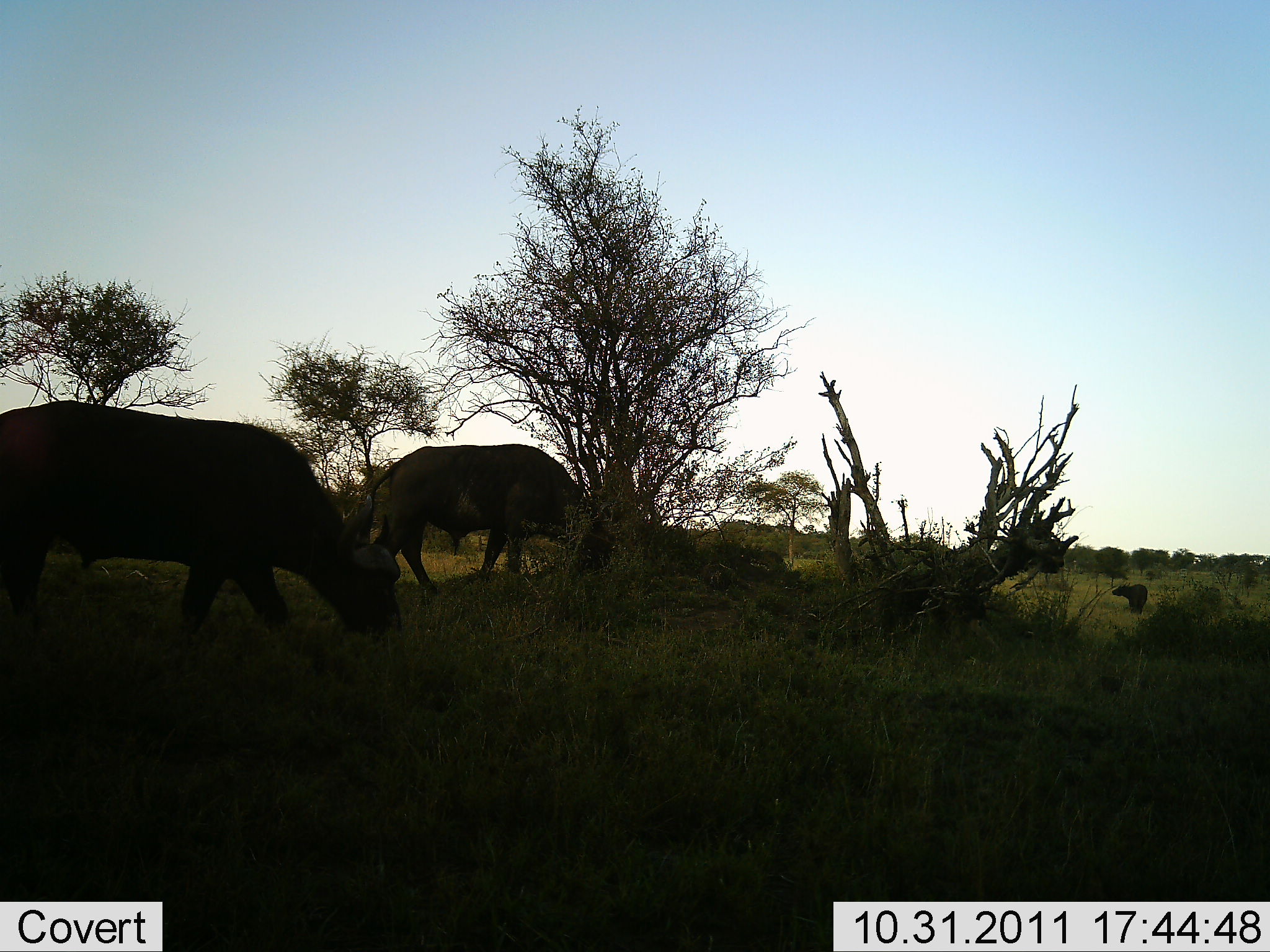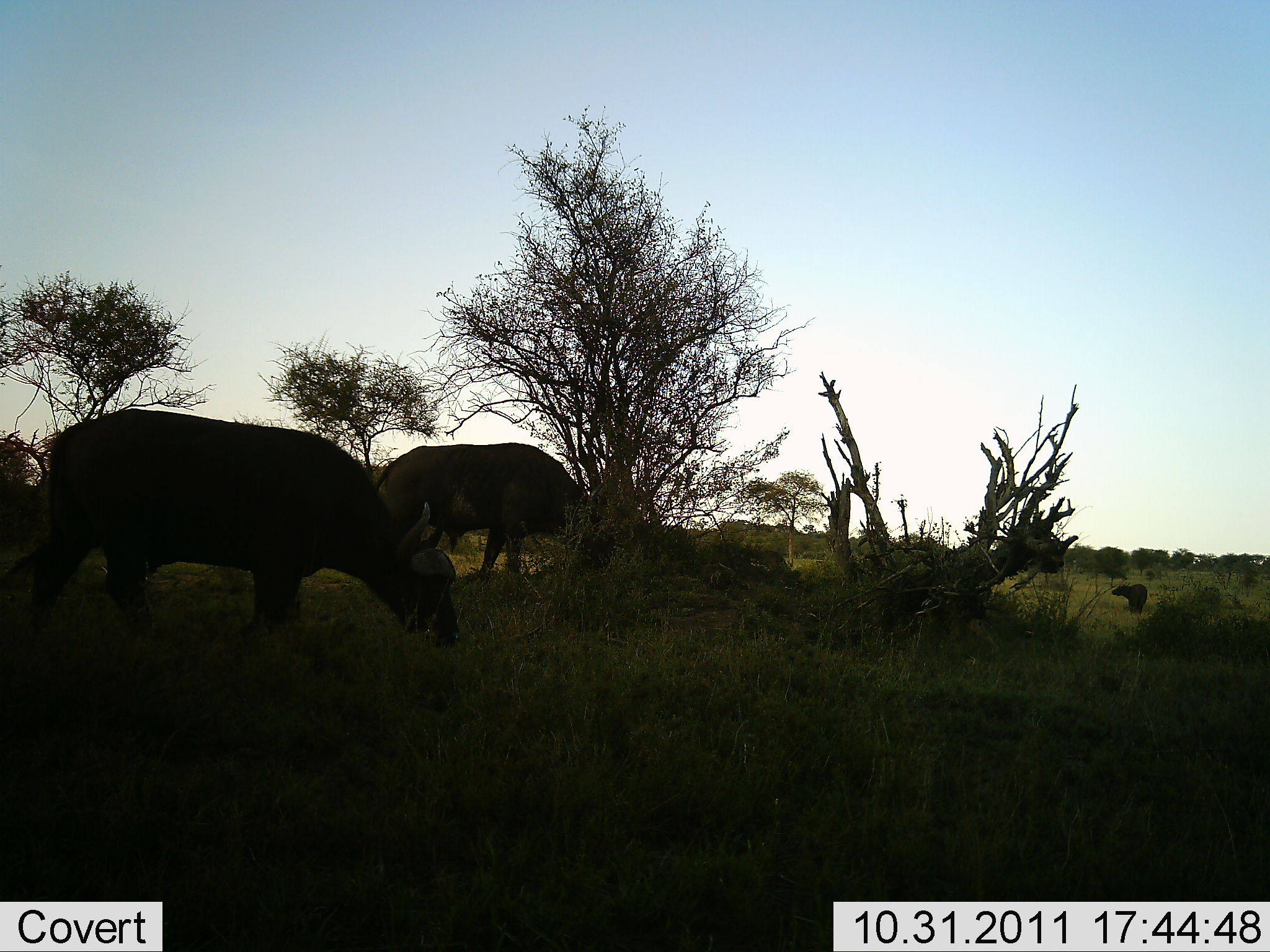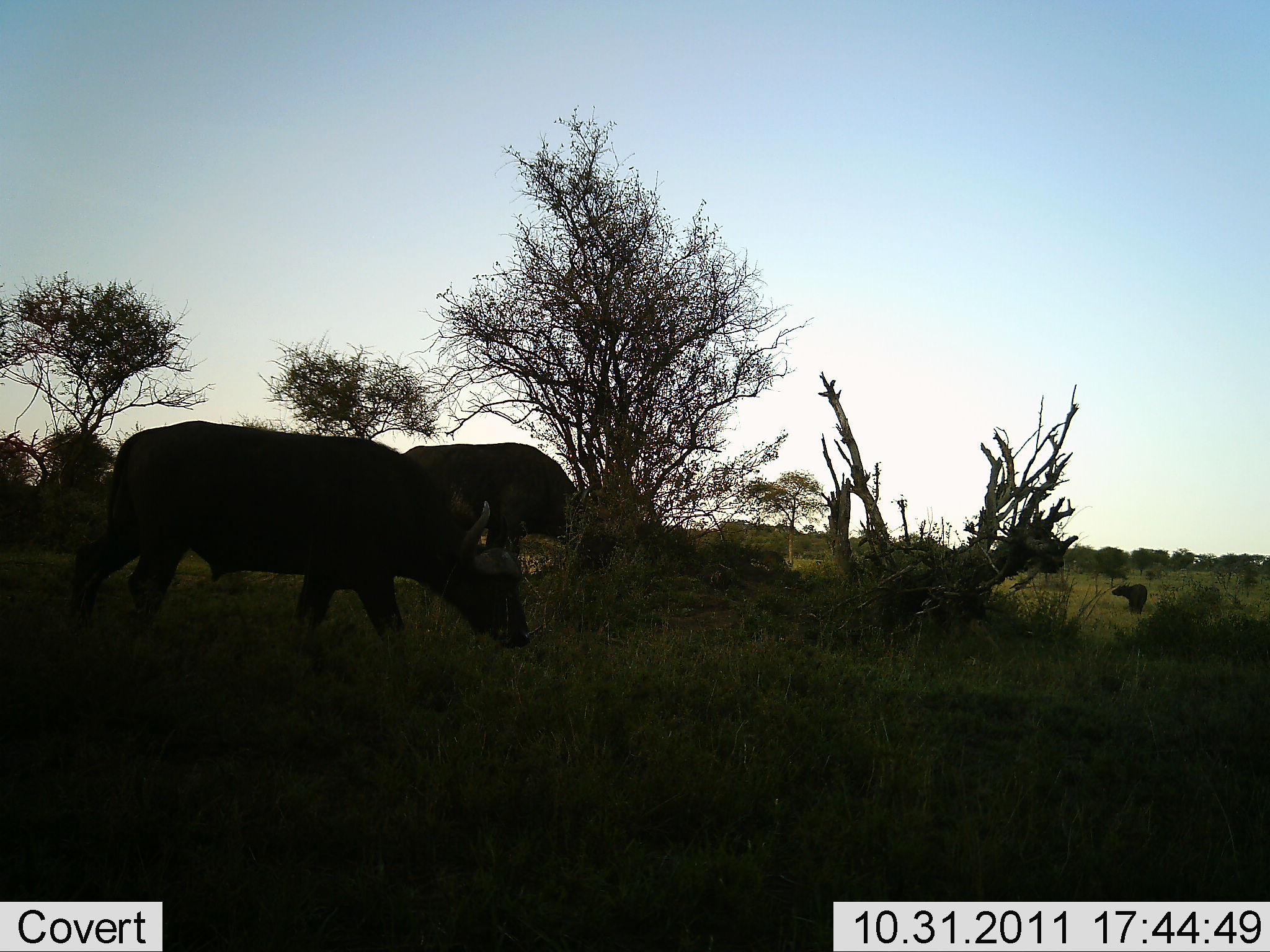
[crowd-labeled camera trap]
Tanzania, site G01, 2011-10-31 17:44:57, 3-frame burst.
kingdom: Animalia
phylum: Chordata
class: Mammalia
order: Artiodactyla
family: Bovidae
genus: Syncerus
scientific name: Syncerus caffer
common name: cape buffalo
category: buffalo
Buffalo (cape buffalo) (Syncerus caffer), count 2. Behavior (volunteer vote fractions): standing 40%, resting 0%, moving 47%, interacting 0%. Young present (vote fraction): 0%. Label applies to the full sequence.